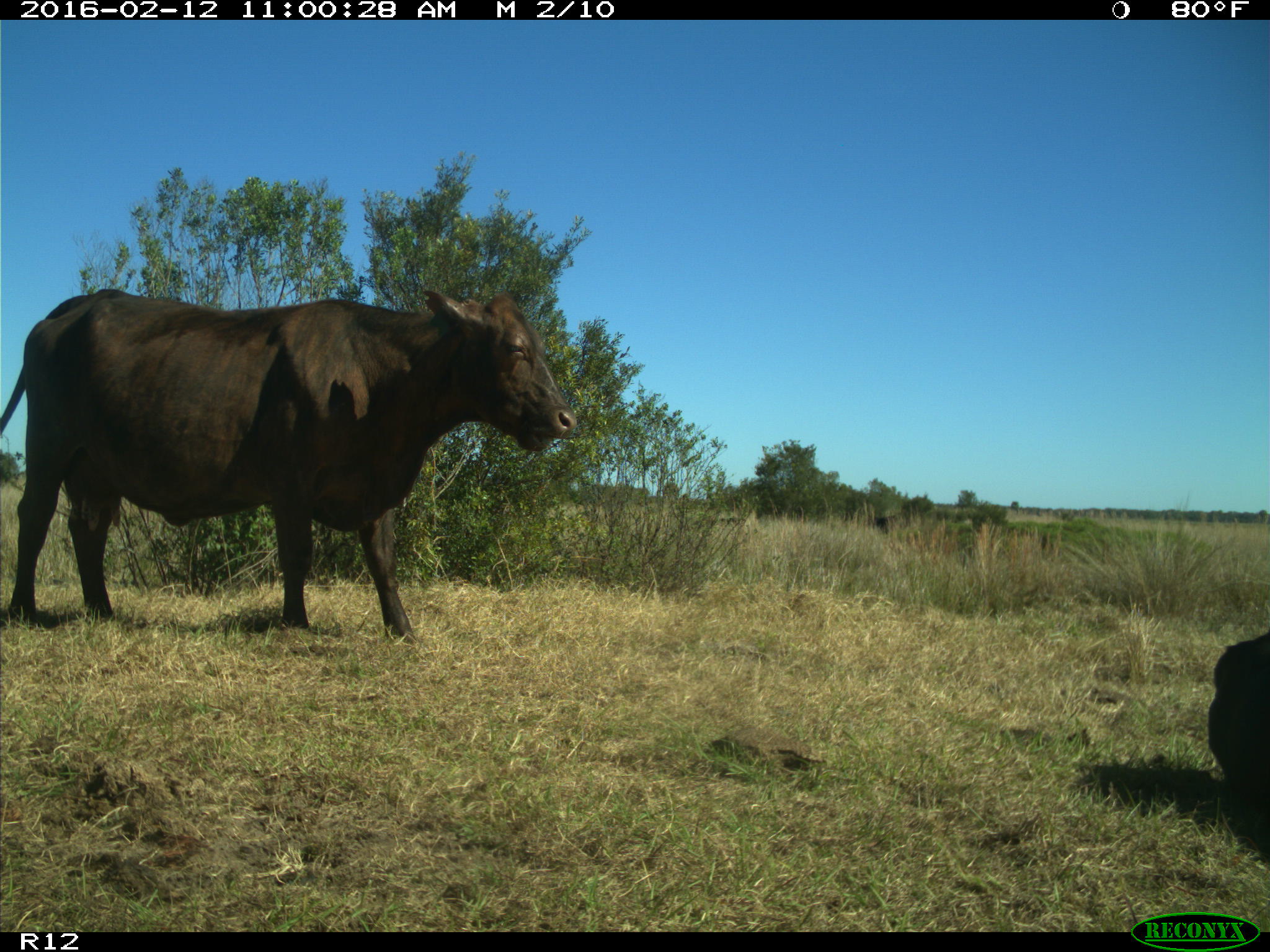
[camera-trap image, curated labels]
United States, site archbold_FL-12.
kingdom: Animalia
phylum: Chordata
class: Mammalia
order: Artiodactyla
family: Bovidae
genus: Bos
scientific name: Bos taurus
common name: domestic cow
Bos taurus (domestic cow).